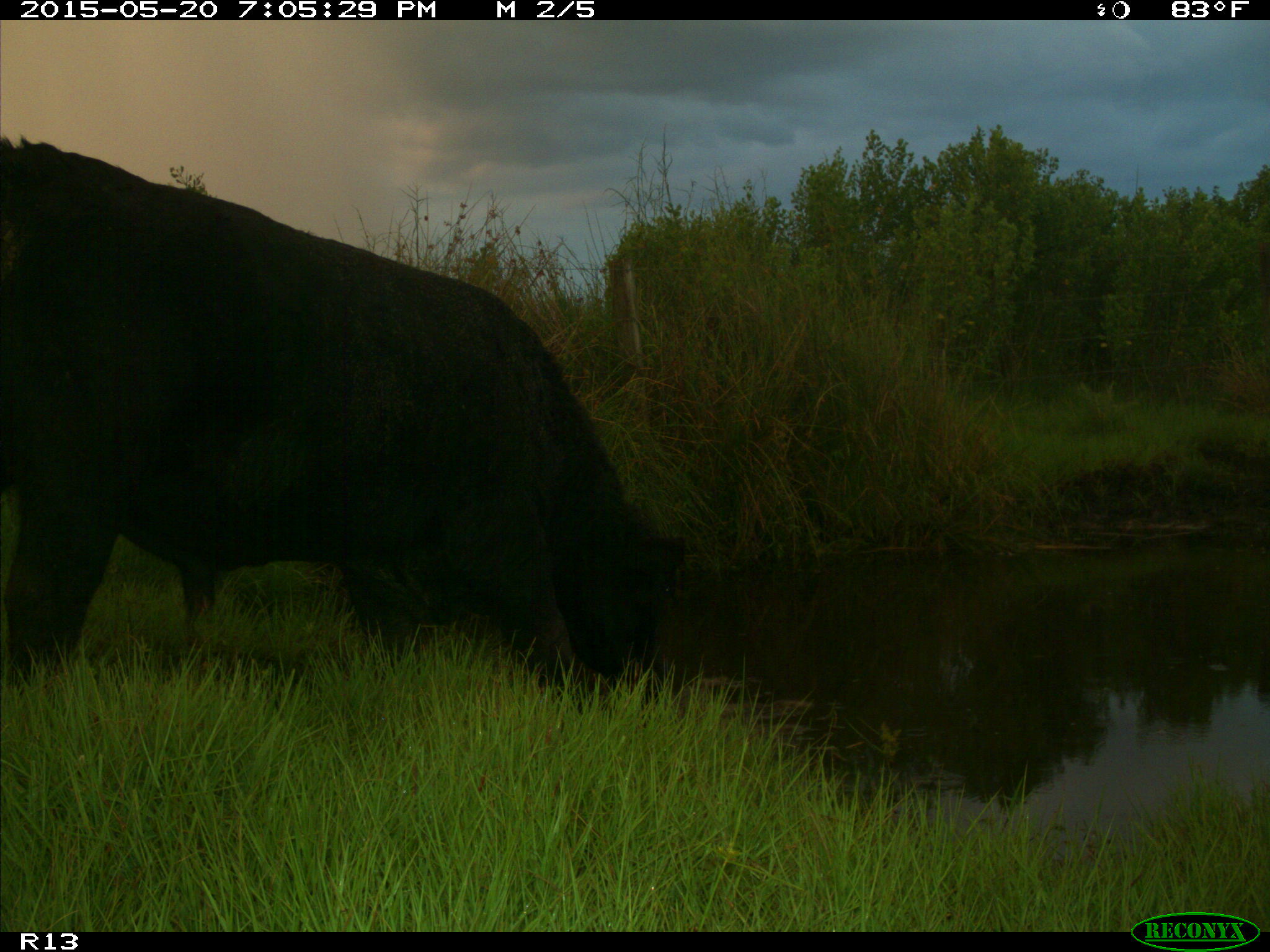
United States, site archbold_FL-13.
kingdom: Animalia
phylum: Chordata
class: Mammalia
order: Artiodactyla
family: Bovidae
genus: Bos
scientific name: Bos taurus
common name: domestic cow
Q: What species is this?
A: Bos taurus (domestic cow).